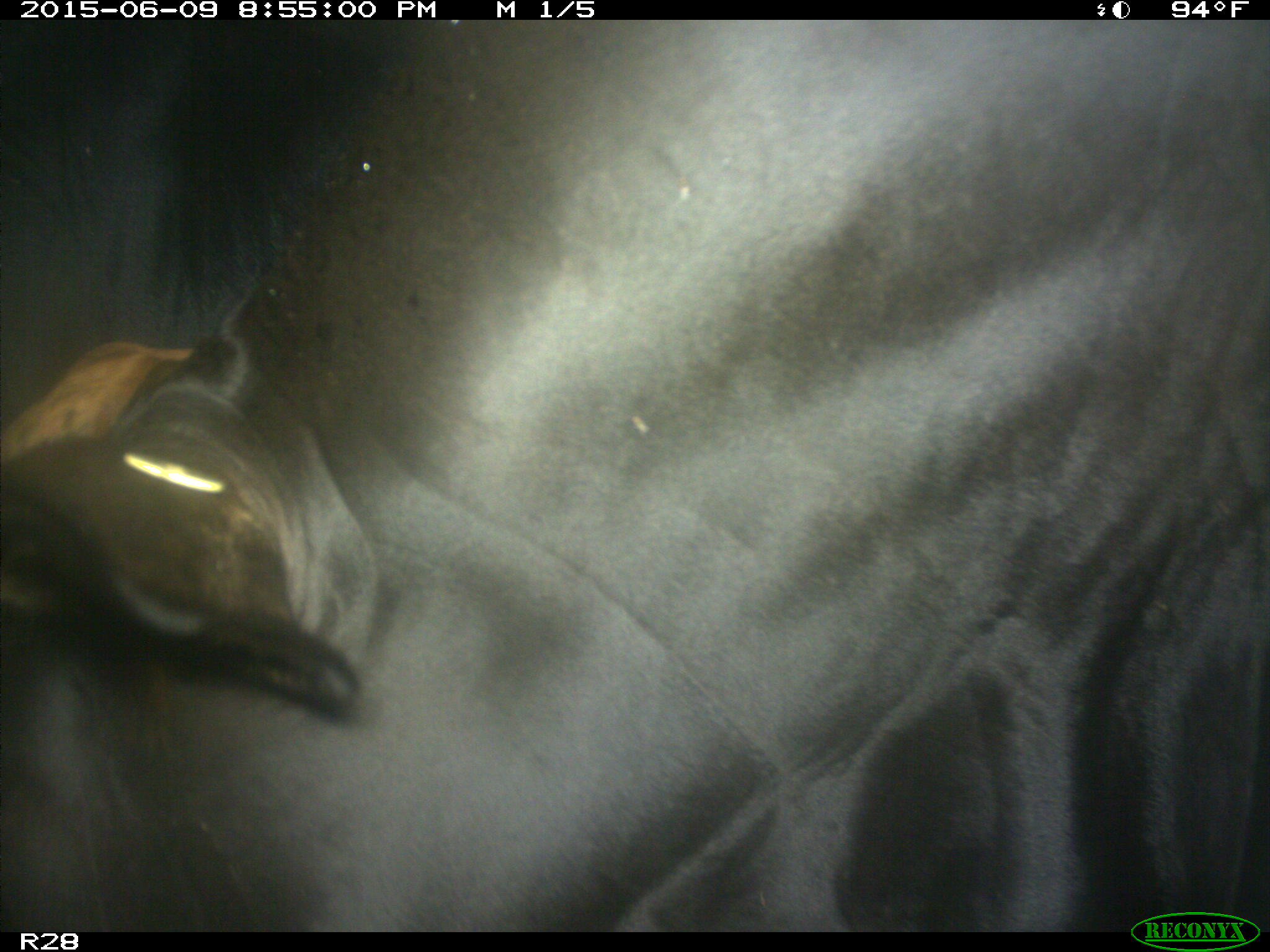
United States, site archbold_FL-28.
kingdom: Animalia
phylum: Chordata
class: Mammalia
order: Artiodactyla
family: Bovidae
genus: Bos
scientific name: Bos taurus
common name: domestic cow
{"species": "Bos taurus (domestic cow)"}